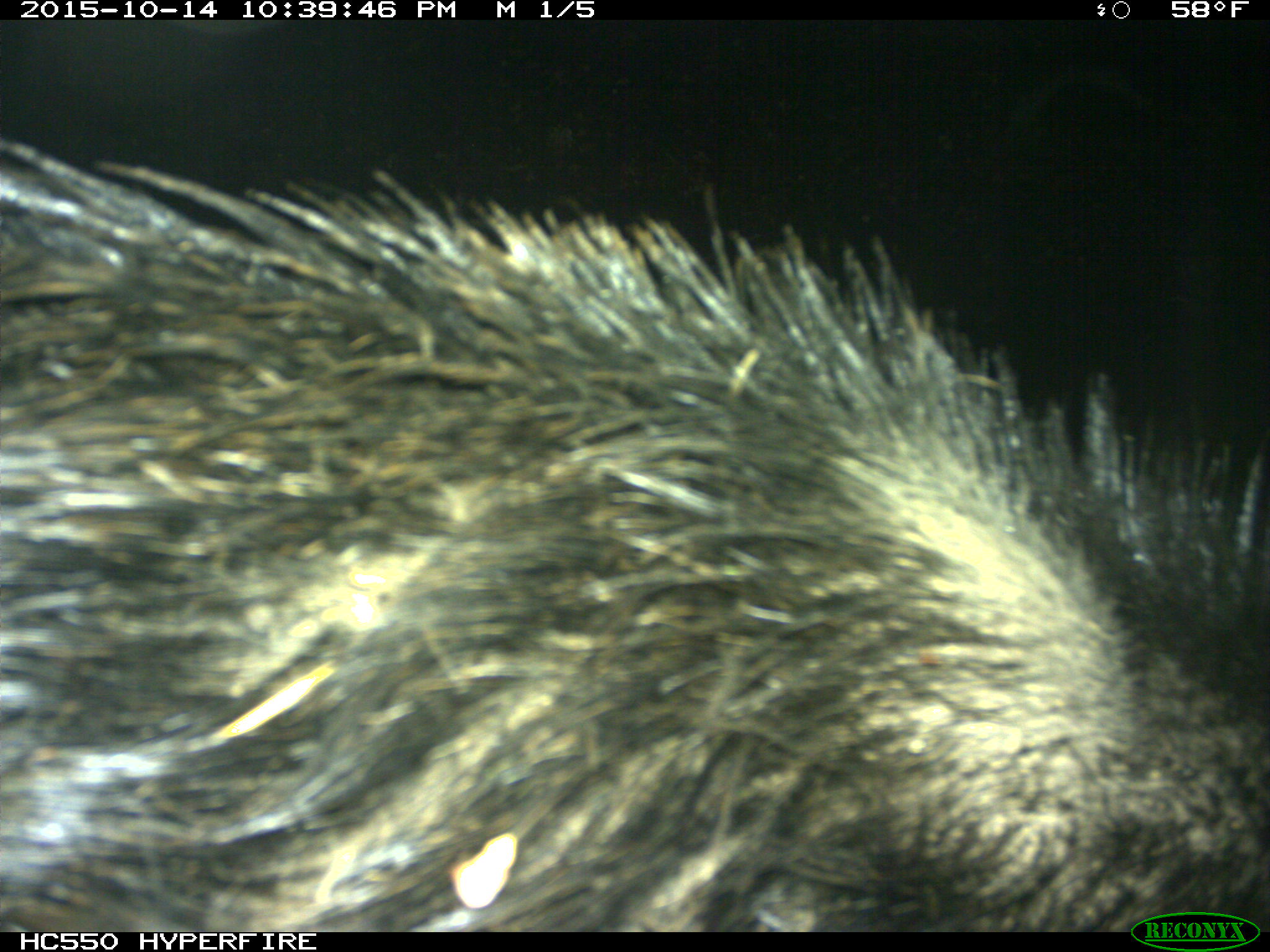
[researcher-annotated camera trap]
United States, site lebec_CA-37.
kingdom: Animalia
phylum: Chordata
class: Mammalia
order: Artiodactyla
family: Suidae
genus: Sus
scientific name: Sus scrofa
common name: wild boar